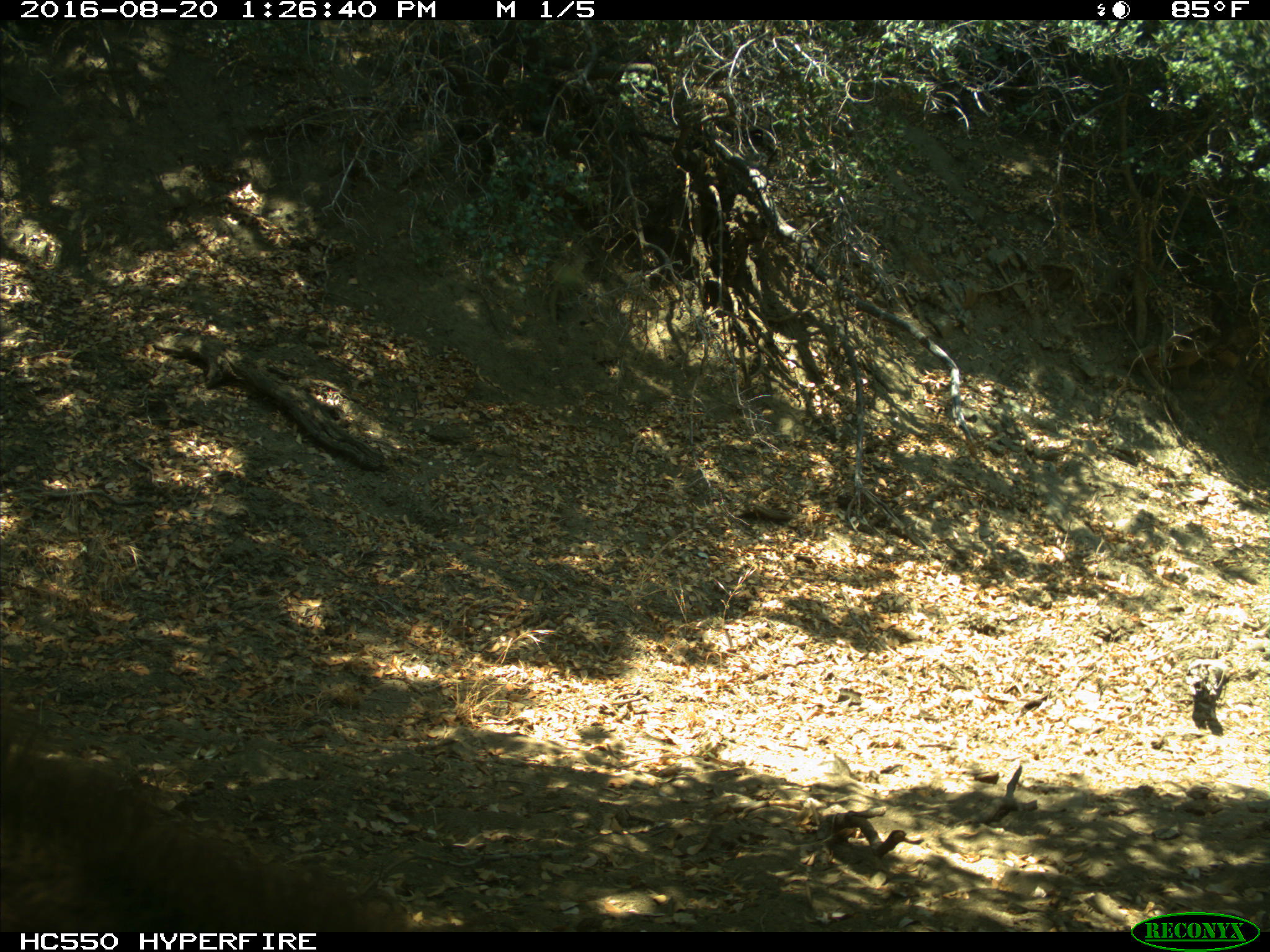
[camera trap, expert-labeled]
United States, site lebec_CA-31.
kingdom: Animalia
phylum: Chordata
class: Mammalia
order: Carnivora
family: Ursidae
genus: Ursus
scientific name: Ursus americanus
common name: american black bear